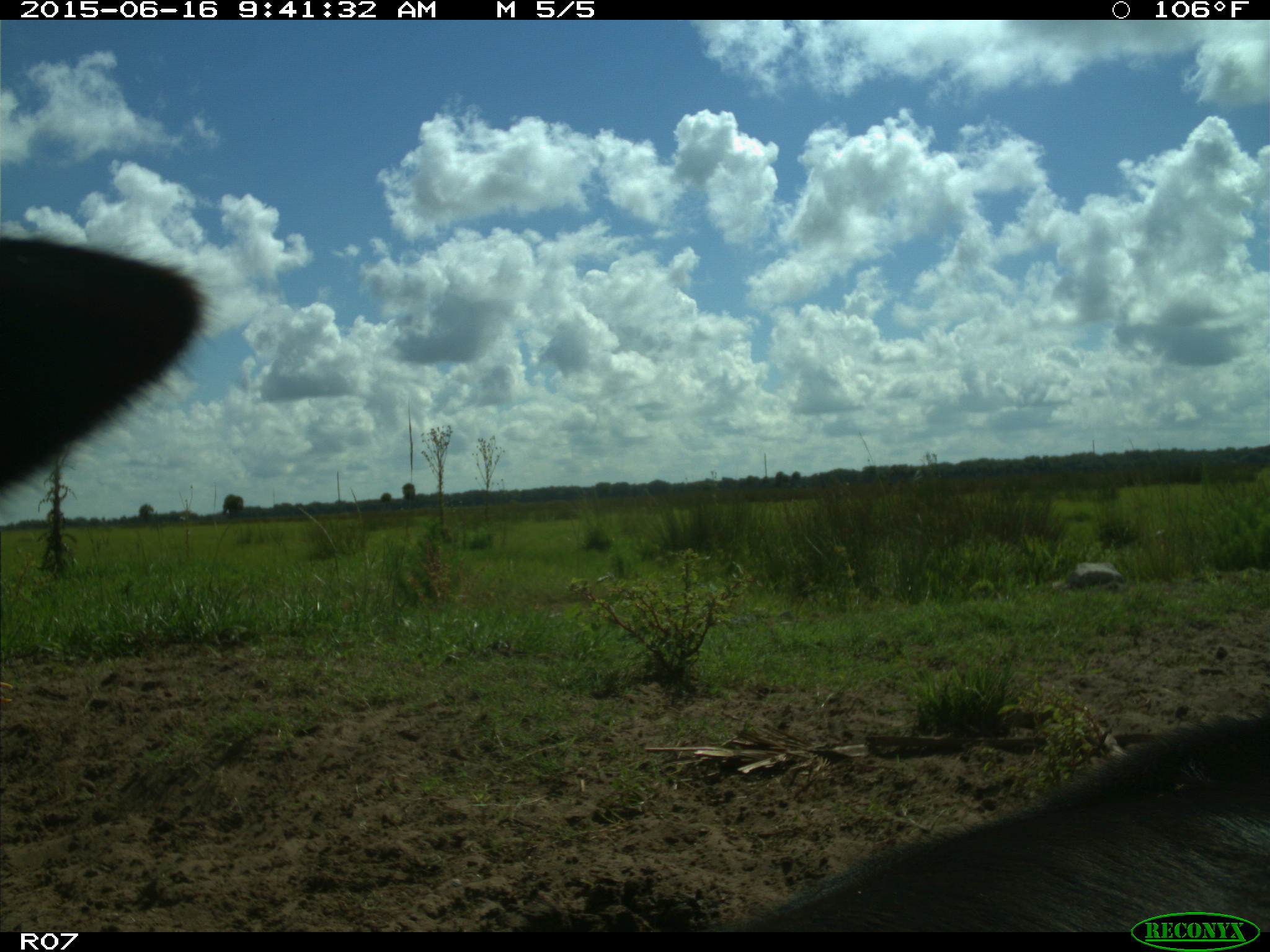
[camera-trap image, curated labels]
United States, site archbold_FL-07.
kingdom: Animalia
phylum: Chordata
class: Mammalia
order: Artiodactyla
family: Bovidae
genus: Bos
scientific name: Bos taurus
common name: domestic cow